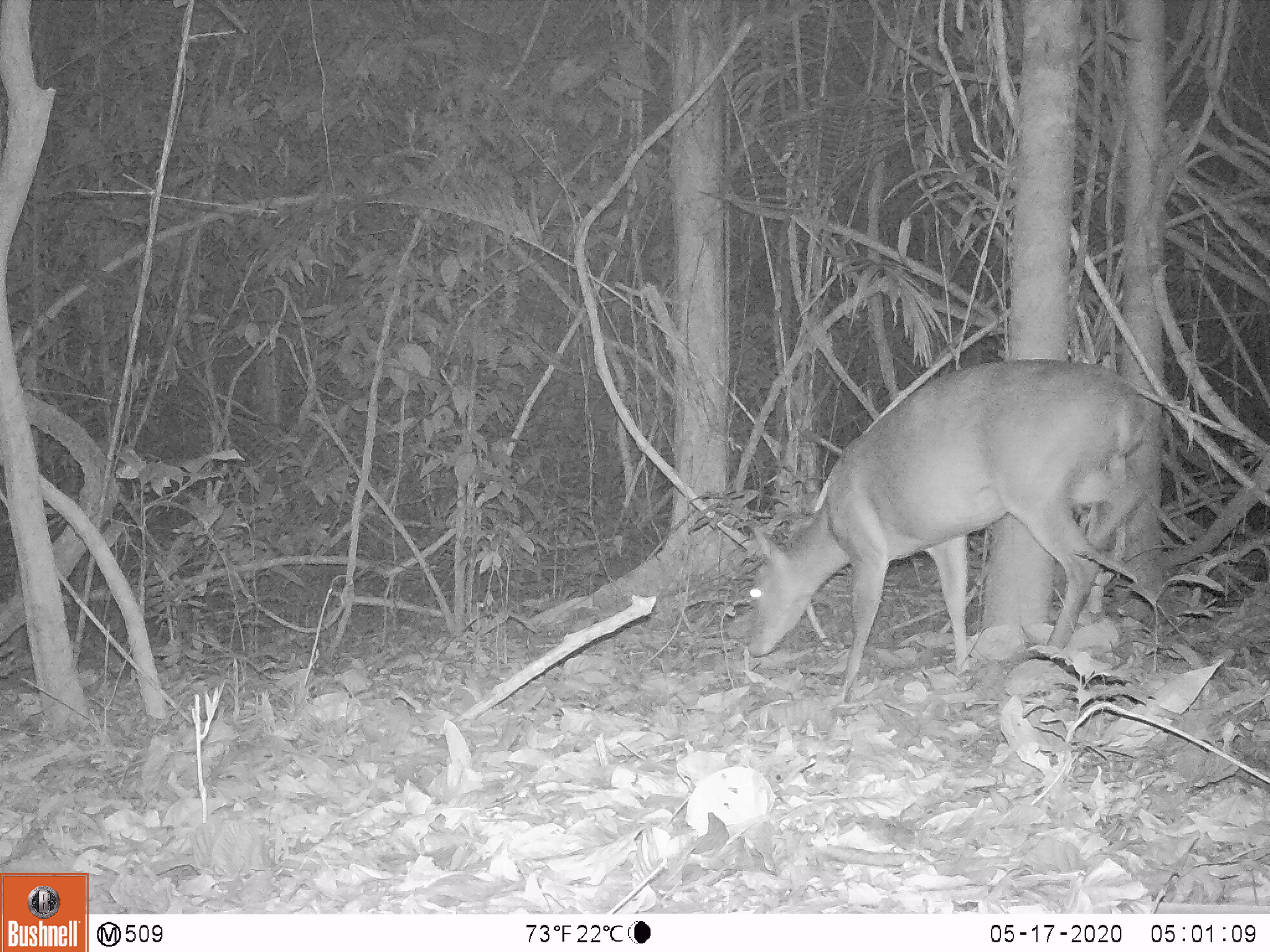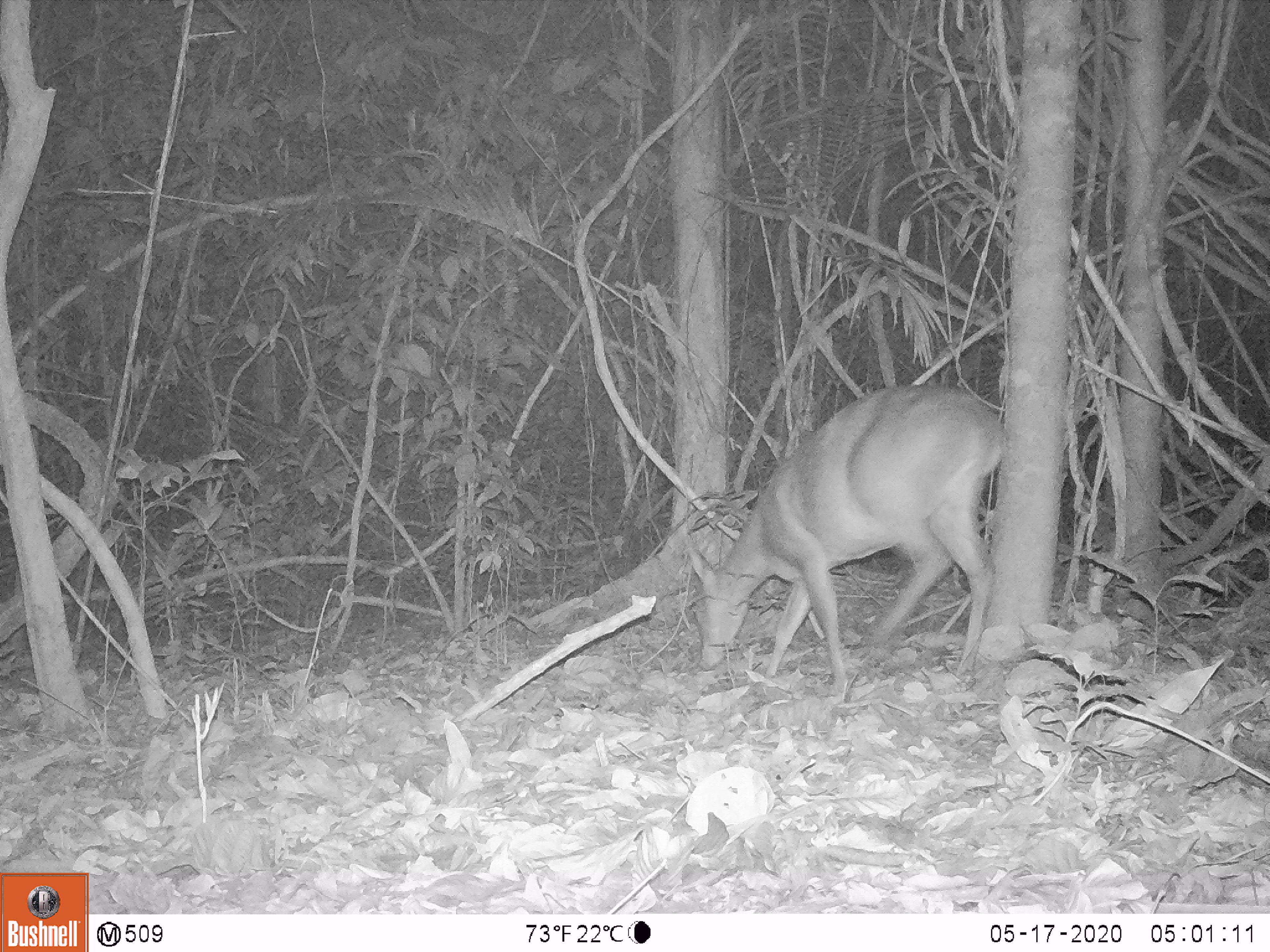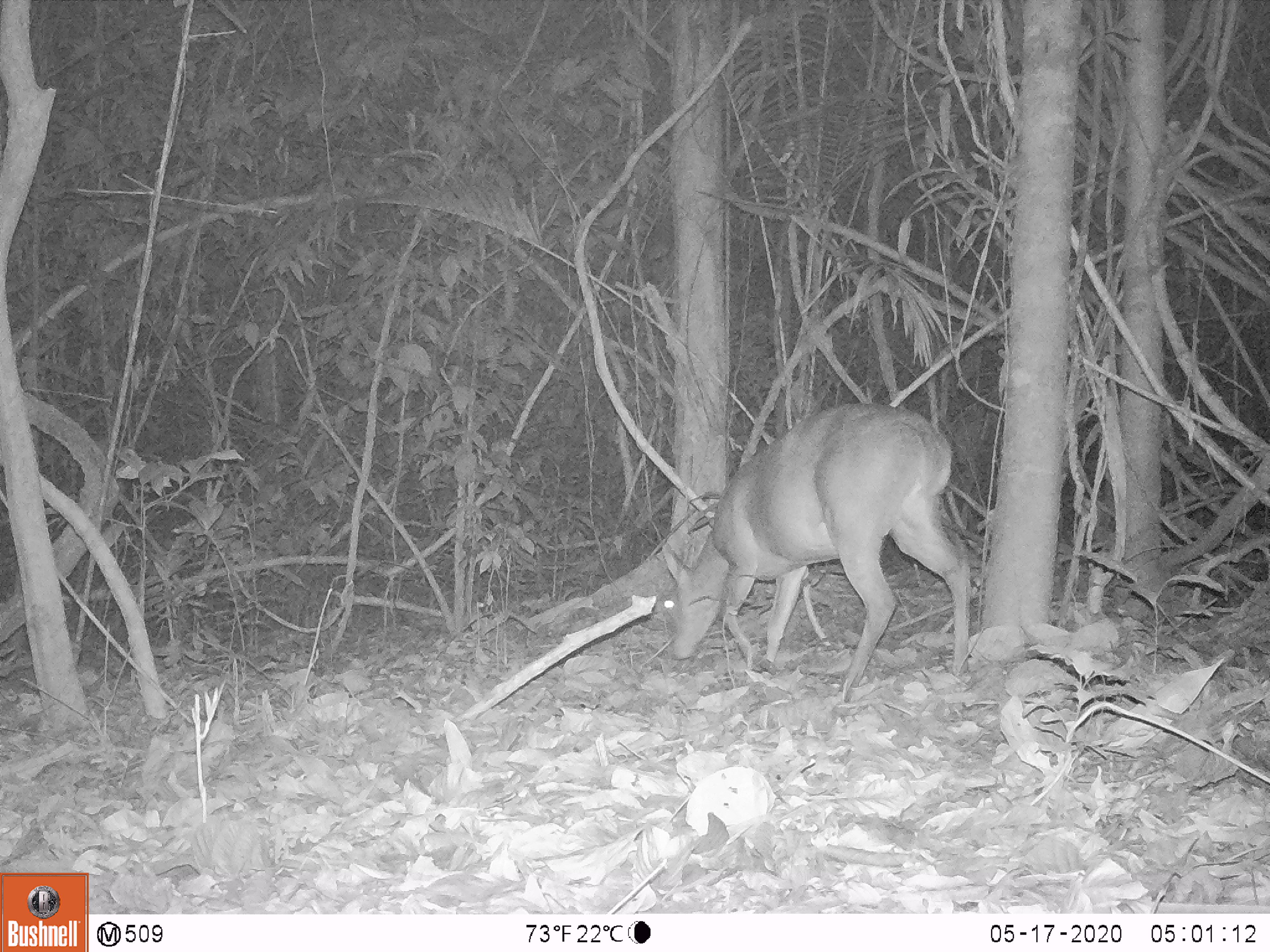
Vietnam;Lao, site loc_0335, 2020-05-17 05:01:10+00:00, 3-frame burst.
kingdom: Animalia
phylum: Chordata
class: Mammalia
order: Artiodactyla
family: Cervidae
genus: Muntiacus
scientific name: Muntiacus vuquangensis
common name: large-antlered muntjac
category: large antlered muntjac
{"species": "large antlered muntjac (large-antlered muntjac) (Muntiacus vuquangensis)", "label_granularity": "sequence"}